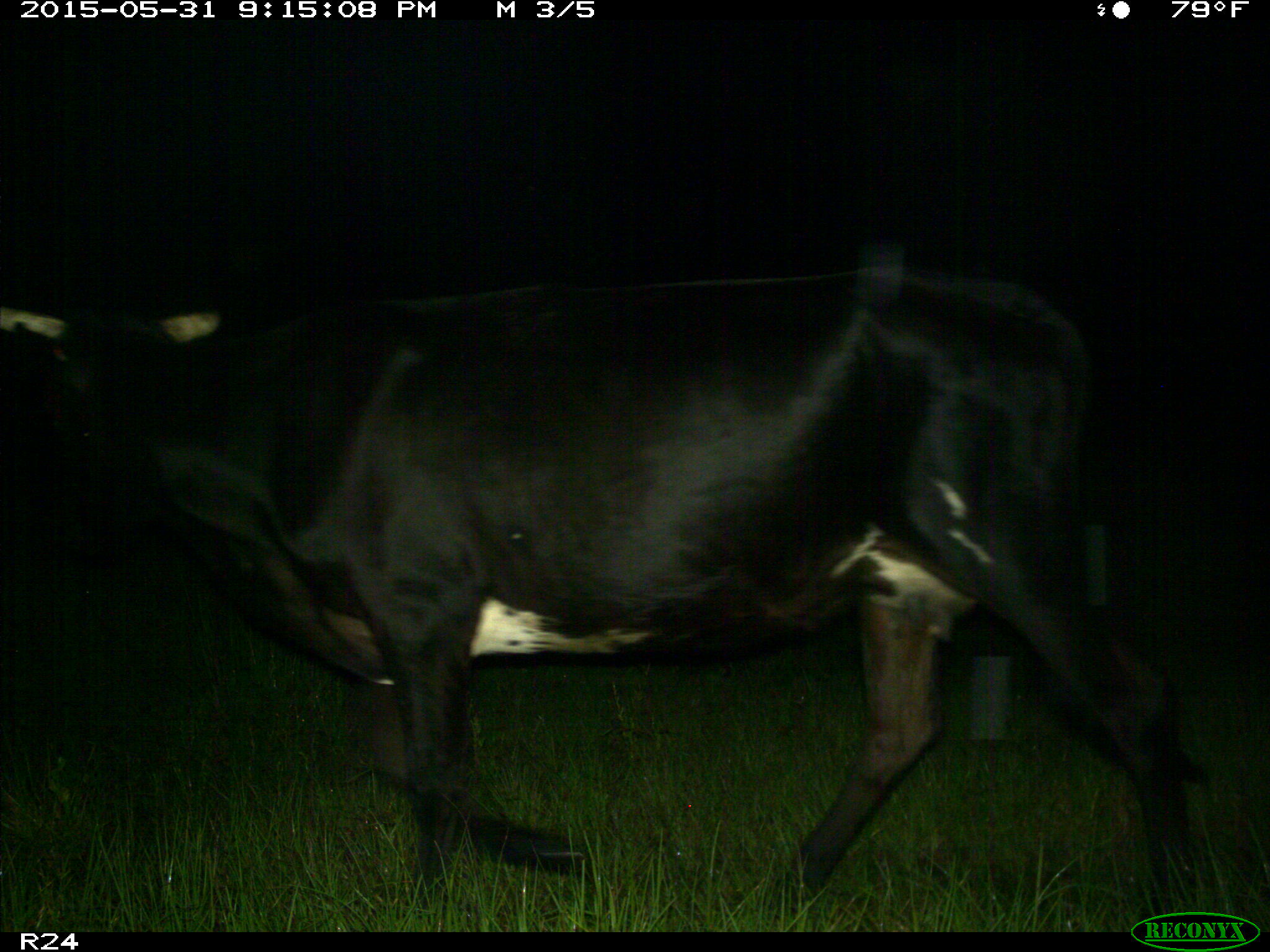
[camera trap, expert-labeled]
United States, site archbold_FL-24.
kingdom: Animalia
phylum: Chordata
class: Mammalia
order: Artiodactyla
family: Bovidae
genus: Bos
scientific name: Bos taurus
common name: domestic cow